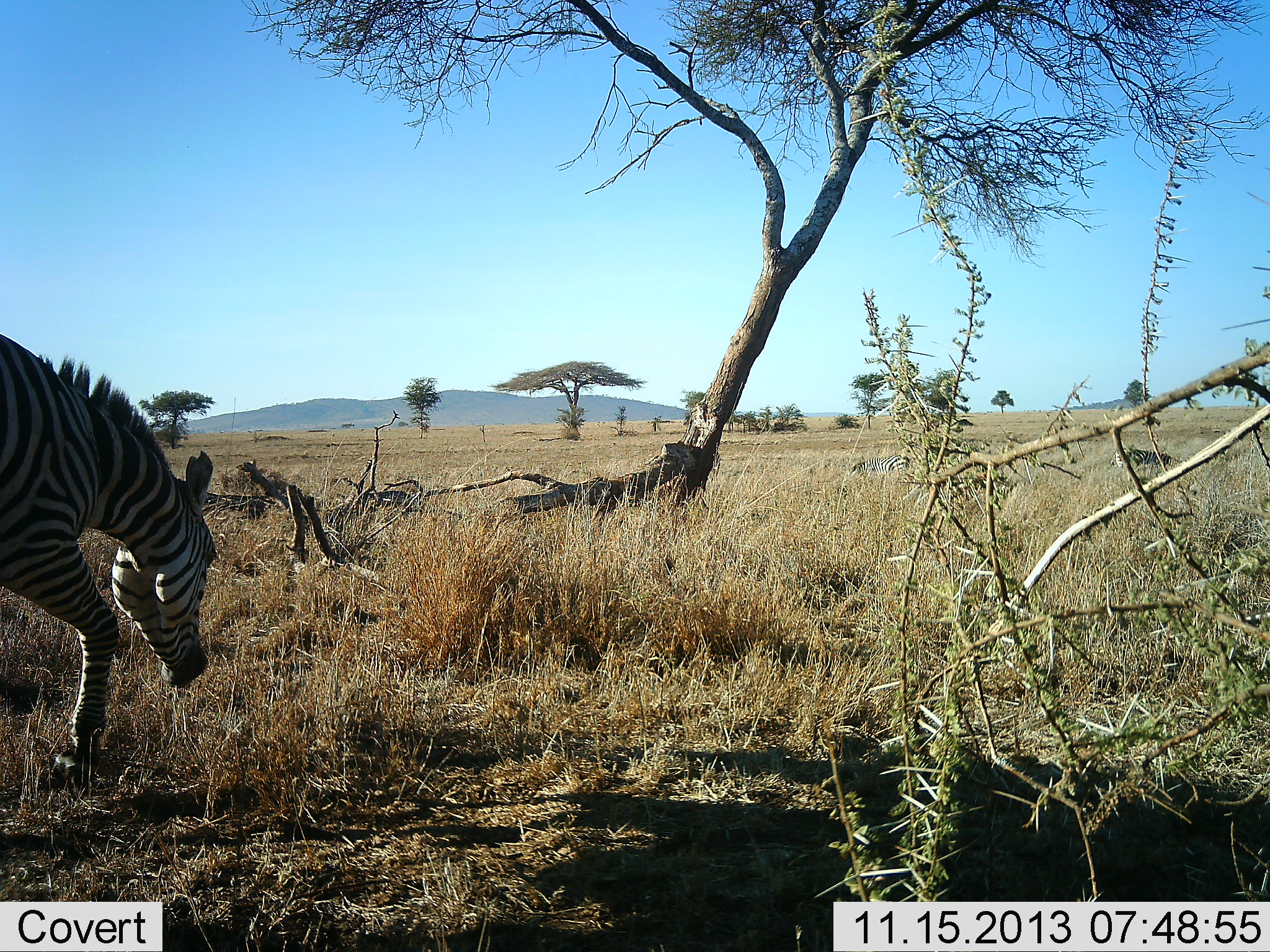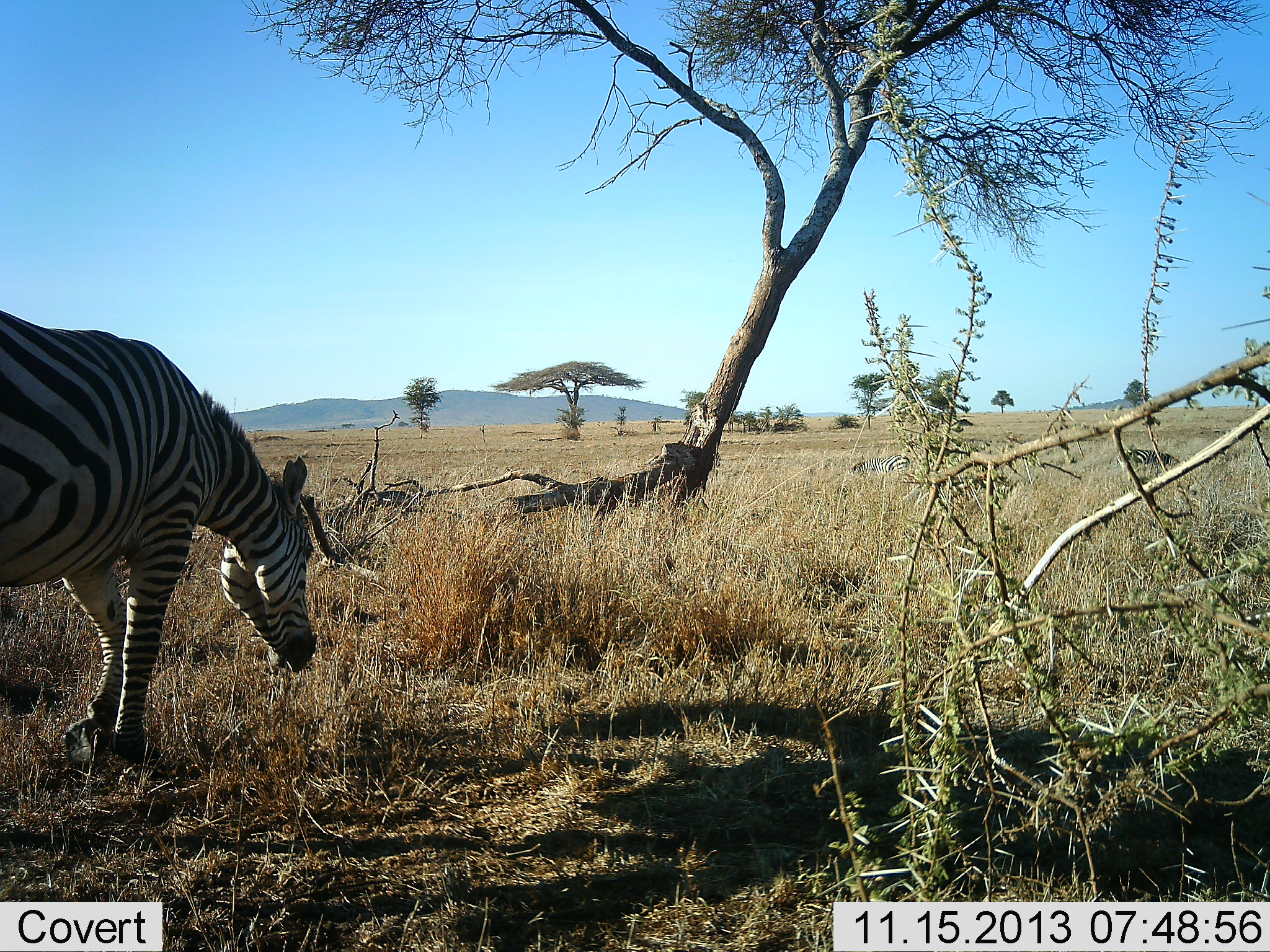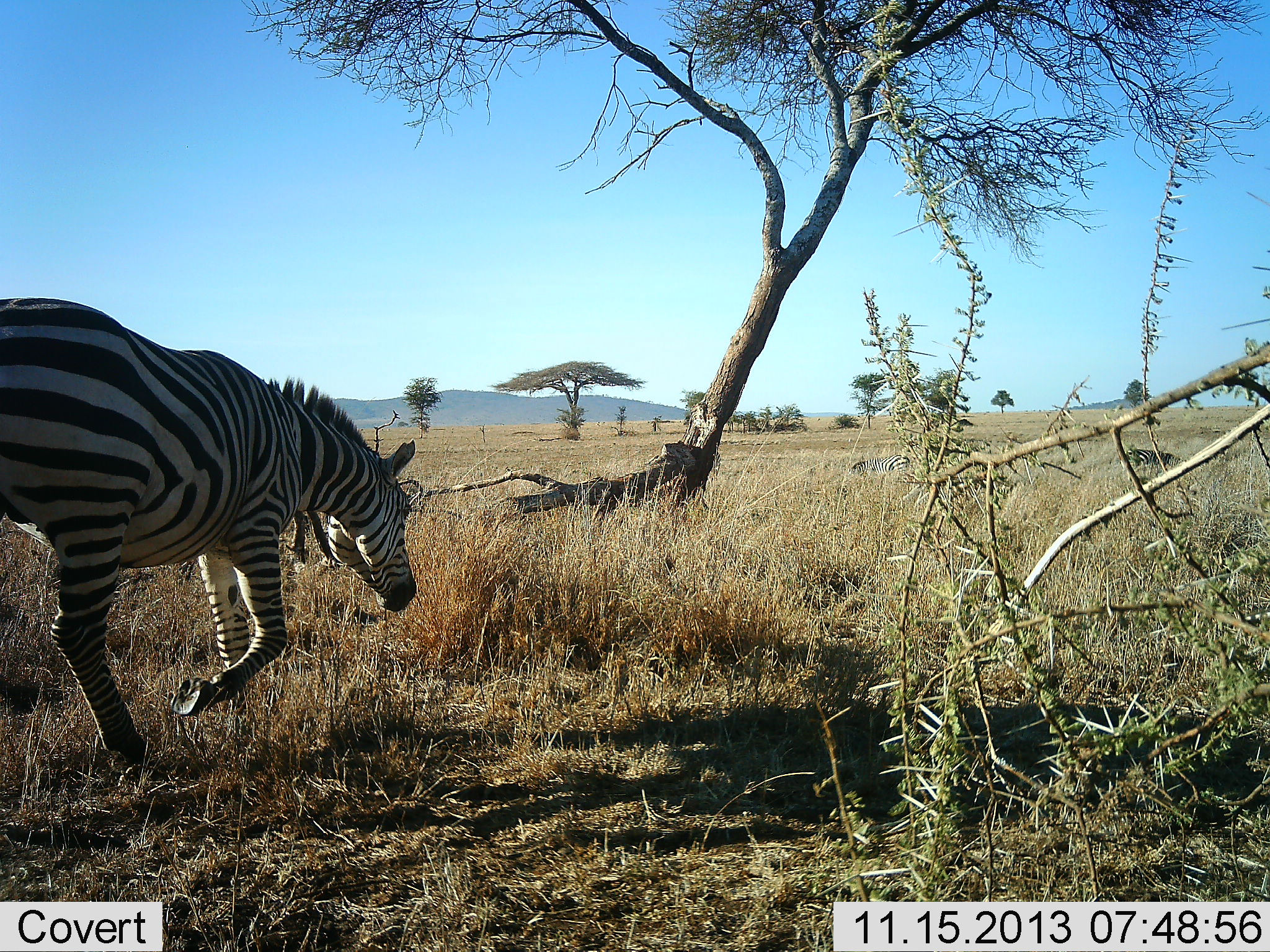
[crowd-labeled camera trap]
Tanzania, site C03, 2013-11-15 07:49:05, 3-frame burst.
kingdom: Animalia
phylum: Chordata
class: Mammalia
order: Perissodactyla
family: Equidae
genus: Equus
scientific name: Equus quagga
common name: plains zebra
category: zebra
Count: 1.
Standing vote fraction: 20%.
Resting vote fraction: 0%.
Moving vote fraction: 80%.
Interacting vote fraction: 0%.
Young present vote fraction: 0%.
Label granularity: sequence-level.